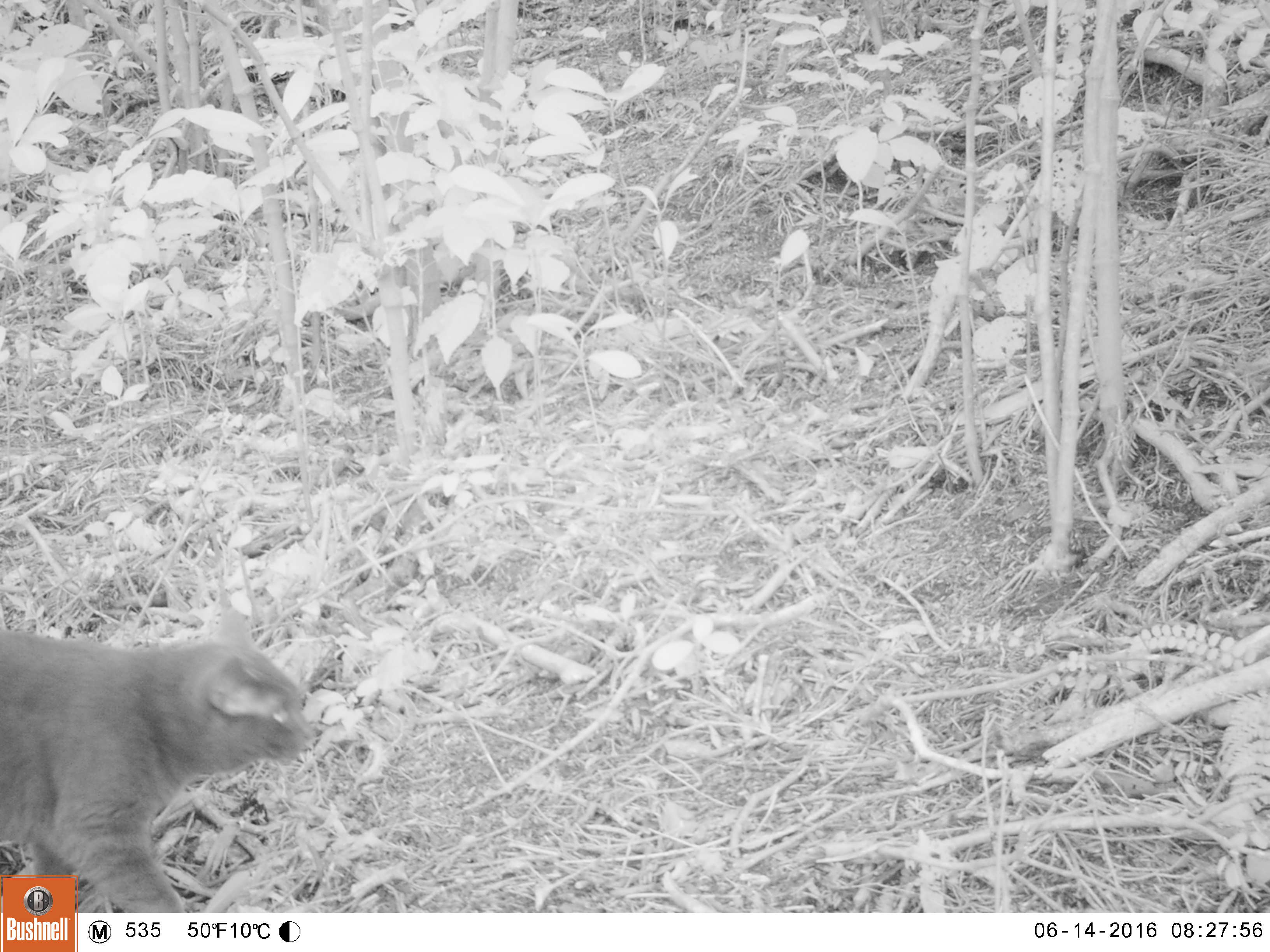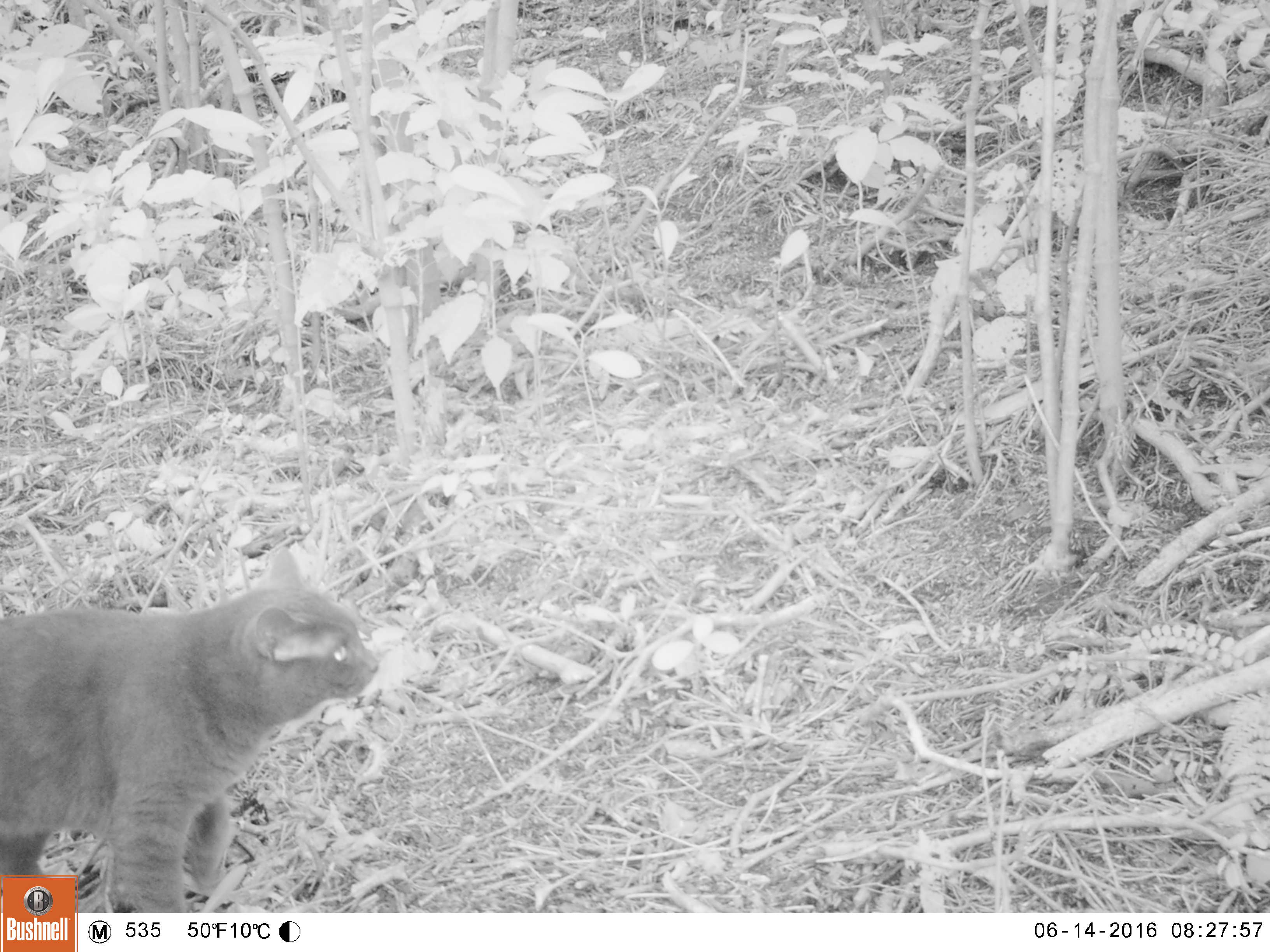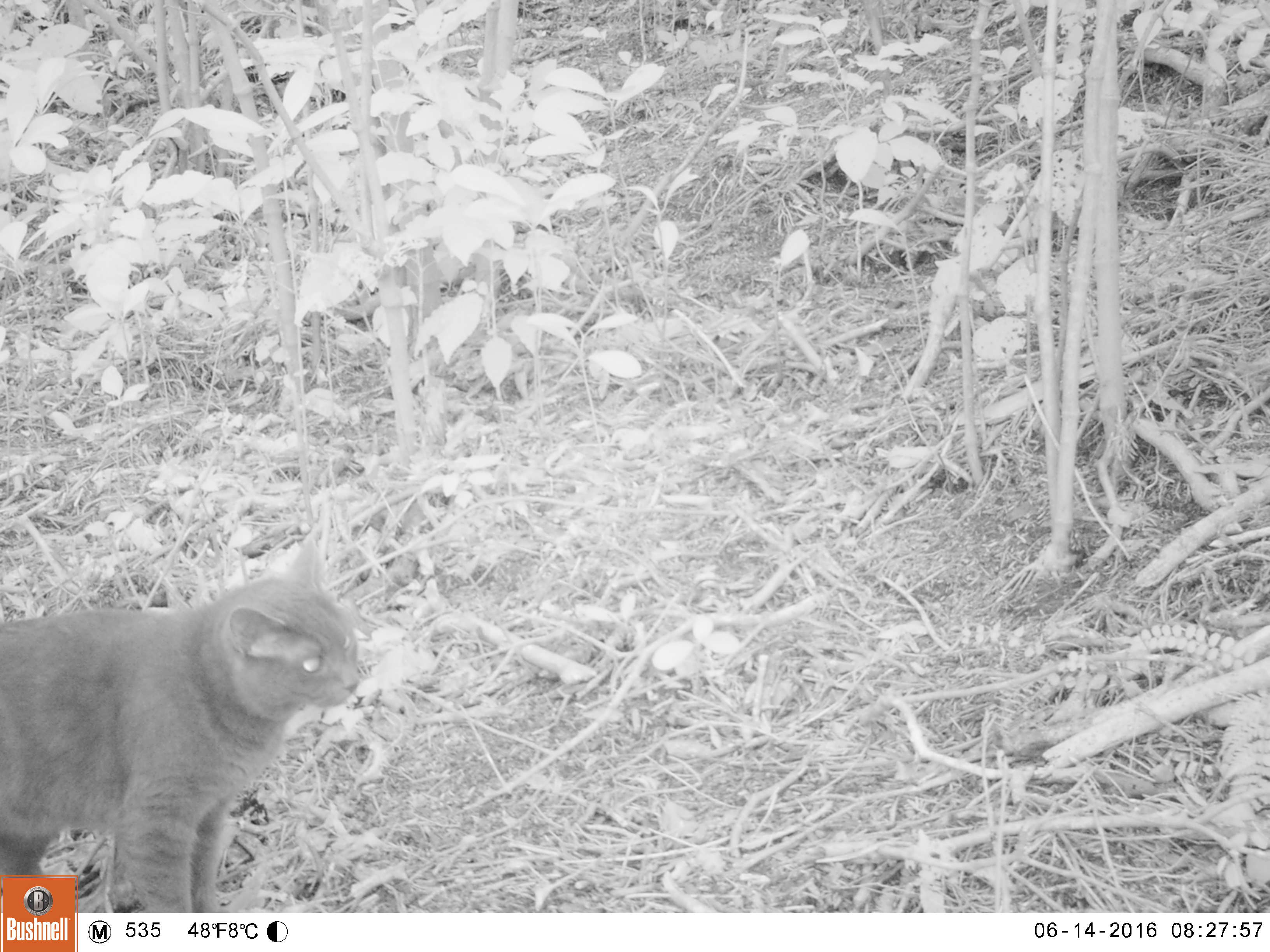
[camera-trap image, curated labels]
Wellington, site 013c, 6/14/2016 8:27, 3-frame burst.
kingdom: Animalia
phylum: Chordata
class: Mammalia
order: Carnivora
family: Felidae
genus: Felis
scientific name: Felis catus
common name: cat